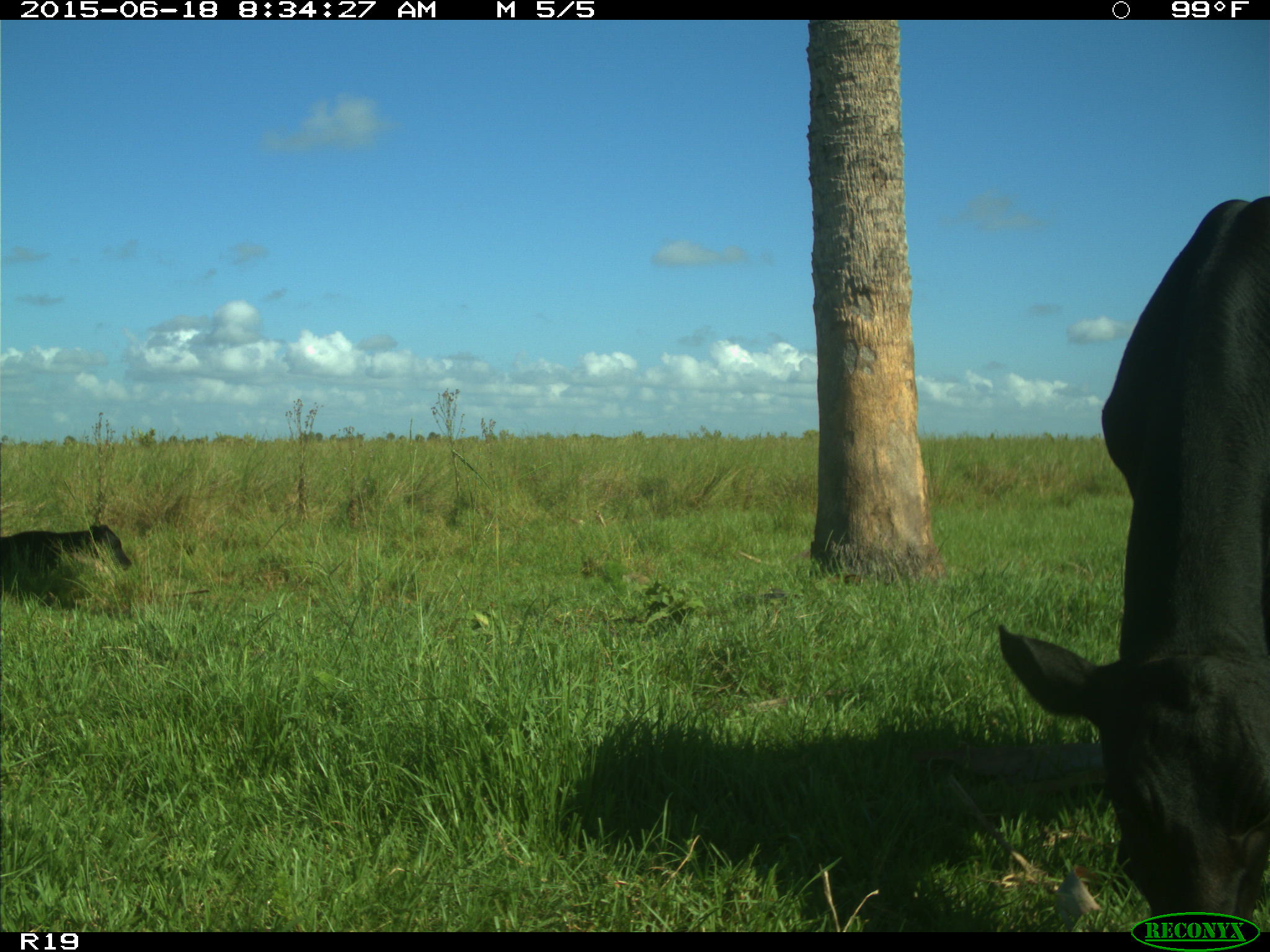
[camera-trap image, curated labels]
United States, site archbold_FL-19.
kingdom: Animalia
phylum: Chordata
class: Mammalia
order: Artiodactyla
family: Bovidae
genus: Bos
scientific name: Bos taurus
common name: domestic cow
Bos taurus (domestic cow).